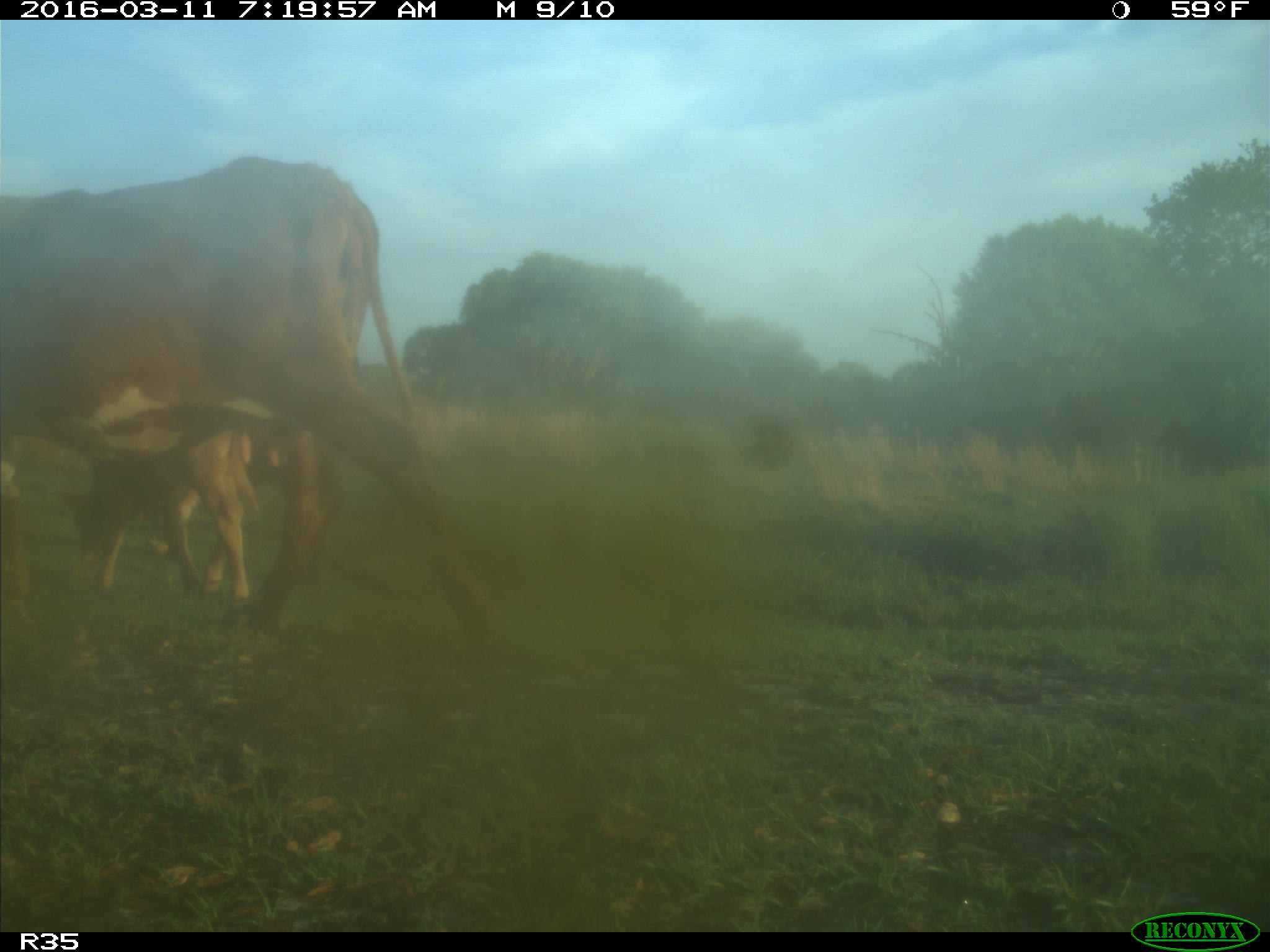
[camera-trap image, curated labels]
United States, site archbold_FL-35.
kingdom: Animalia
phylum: Chordata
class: Mammalia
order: Artiodactyla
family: Bovidae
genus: Bos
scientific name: Bos taurus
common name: domestic cow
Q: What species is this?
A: Bos taurus (domestic cow).